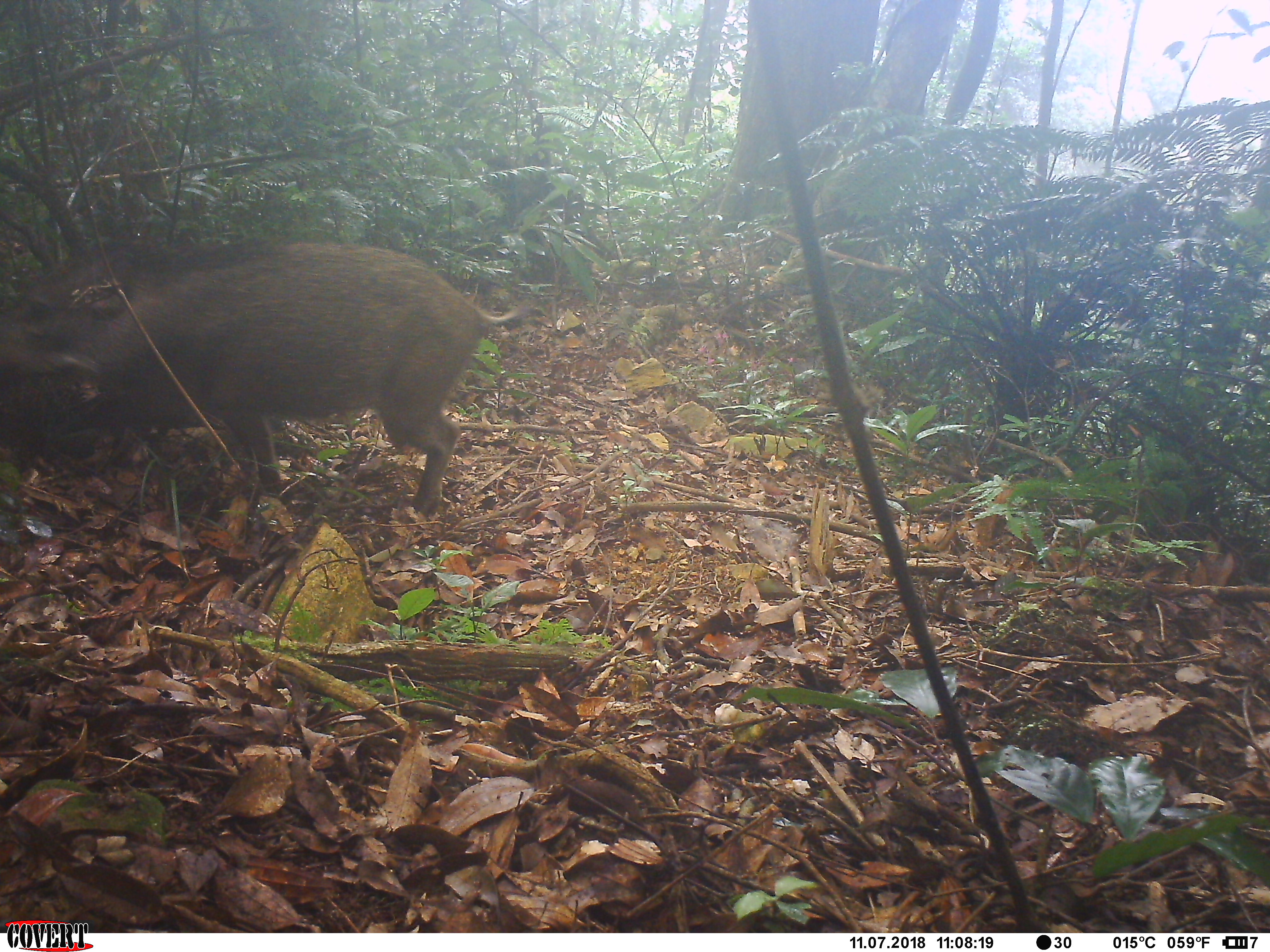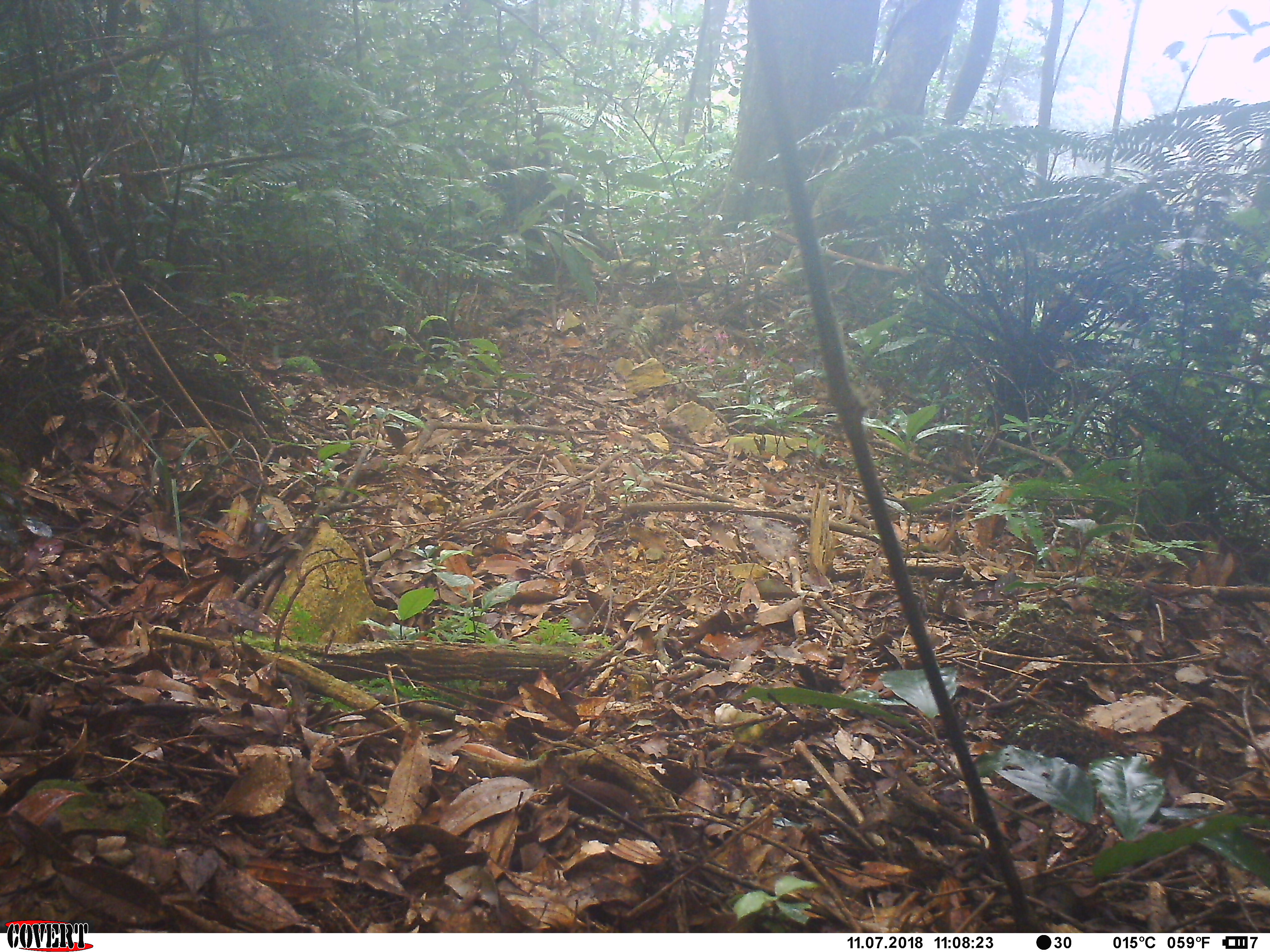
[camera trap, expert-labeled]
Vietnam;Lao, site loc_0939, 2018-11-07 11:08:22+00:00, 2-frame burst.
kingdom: Animalia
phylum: Chordata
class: Mammalia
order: Artiodactyla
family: Suidae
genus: Sus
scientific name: Sus scrofa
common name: eurasian wild pig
Eurasian wild pig (Sus scrofa). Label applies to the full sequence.